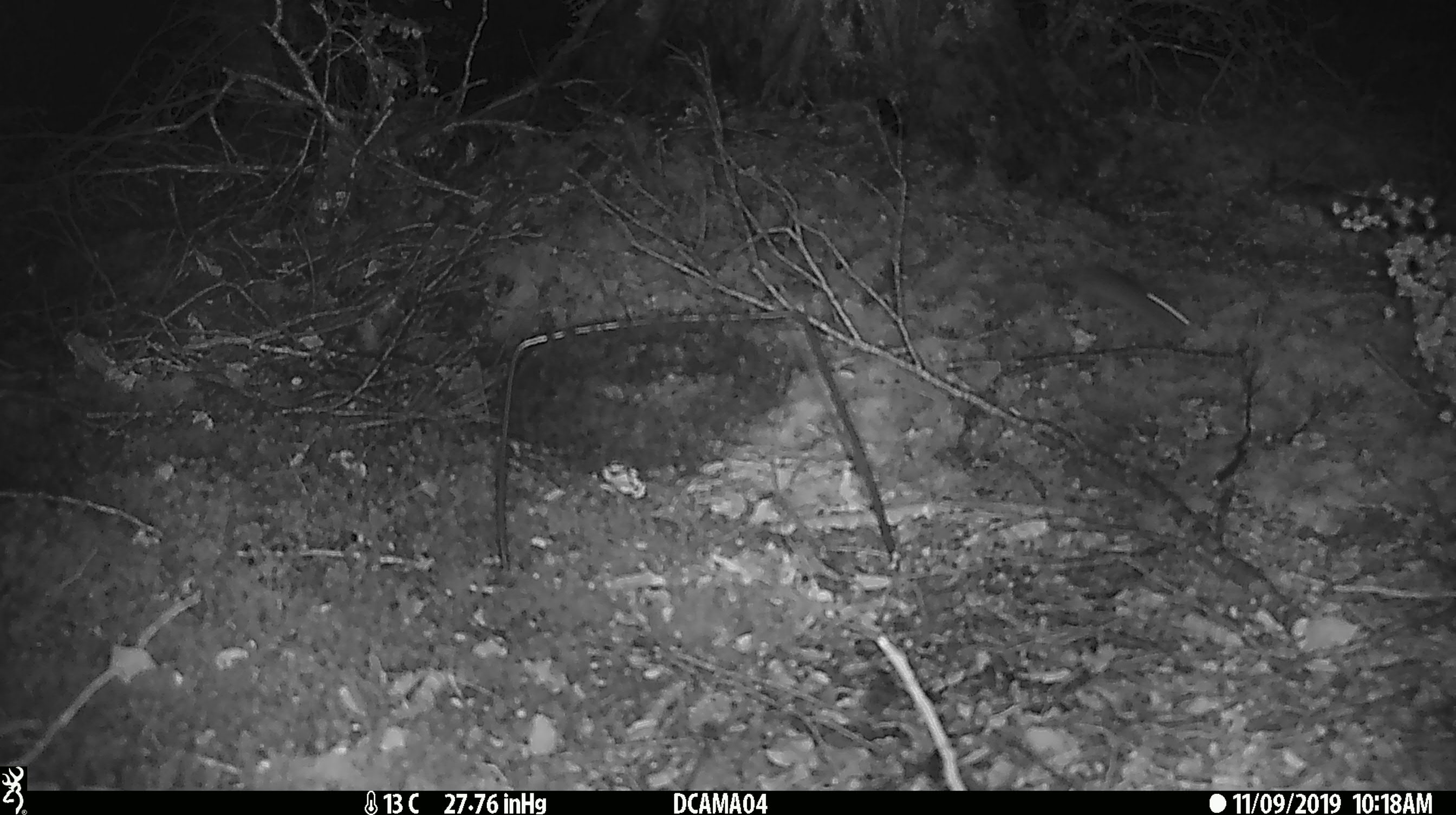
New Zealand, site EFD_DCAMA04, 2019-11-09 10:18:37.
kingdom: Animalia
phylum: Chordata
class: Mammalia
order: Rodentia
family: Muridae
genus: Mus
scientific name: Mus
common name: mouse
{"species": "mouse (Mus)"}